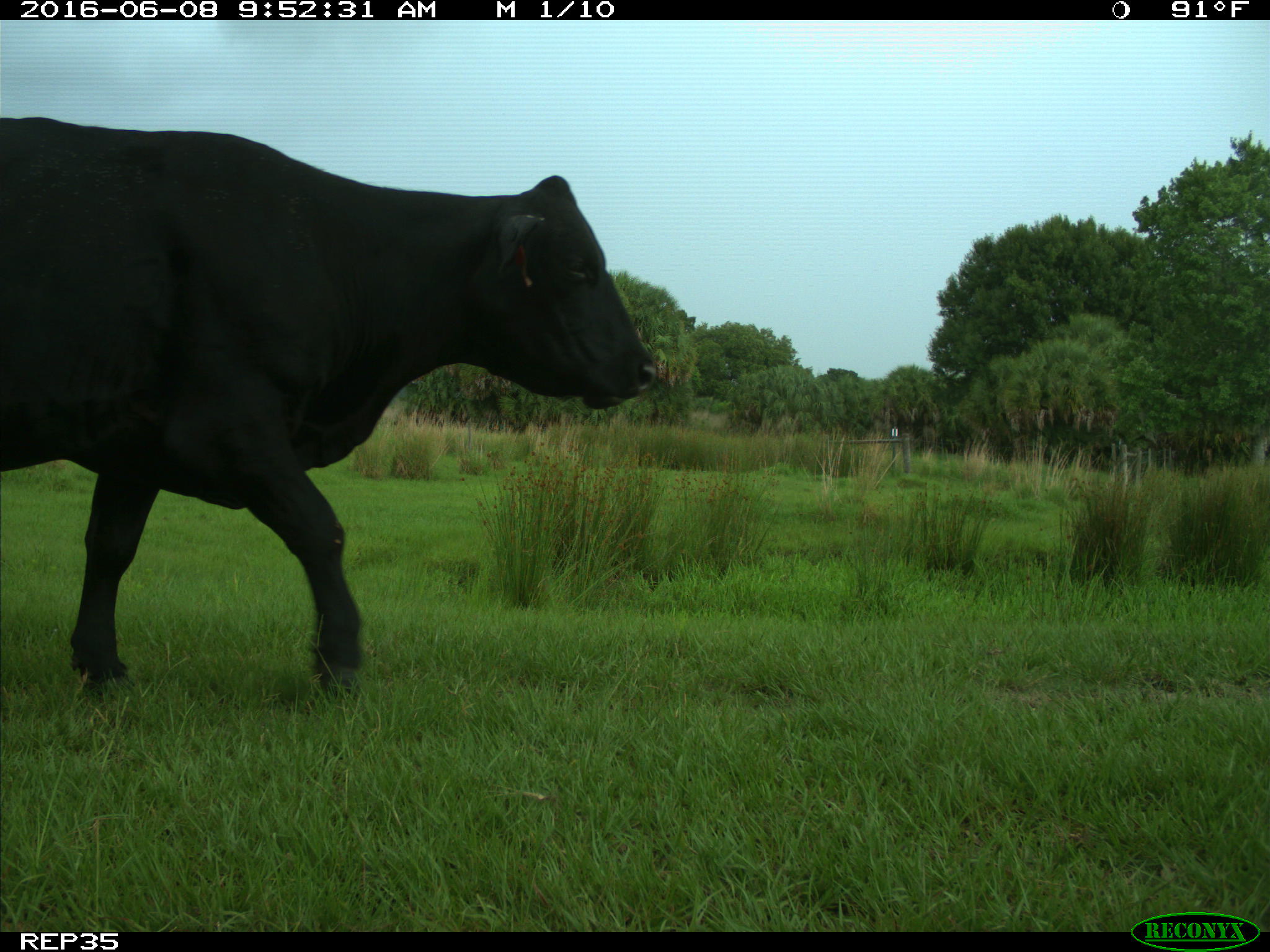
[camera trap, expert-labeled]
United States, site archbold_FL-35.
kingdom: Animalia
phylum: Chordata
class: Mammalia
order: Artiodactyla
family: Bovidae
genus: Bos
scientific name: Bos taurus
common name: domestic cow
Bos taurus (domestic cow).